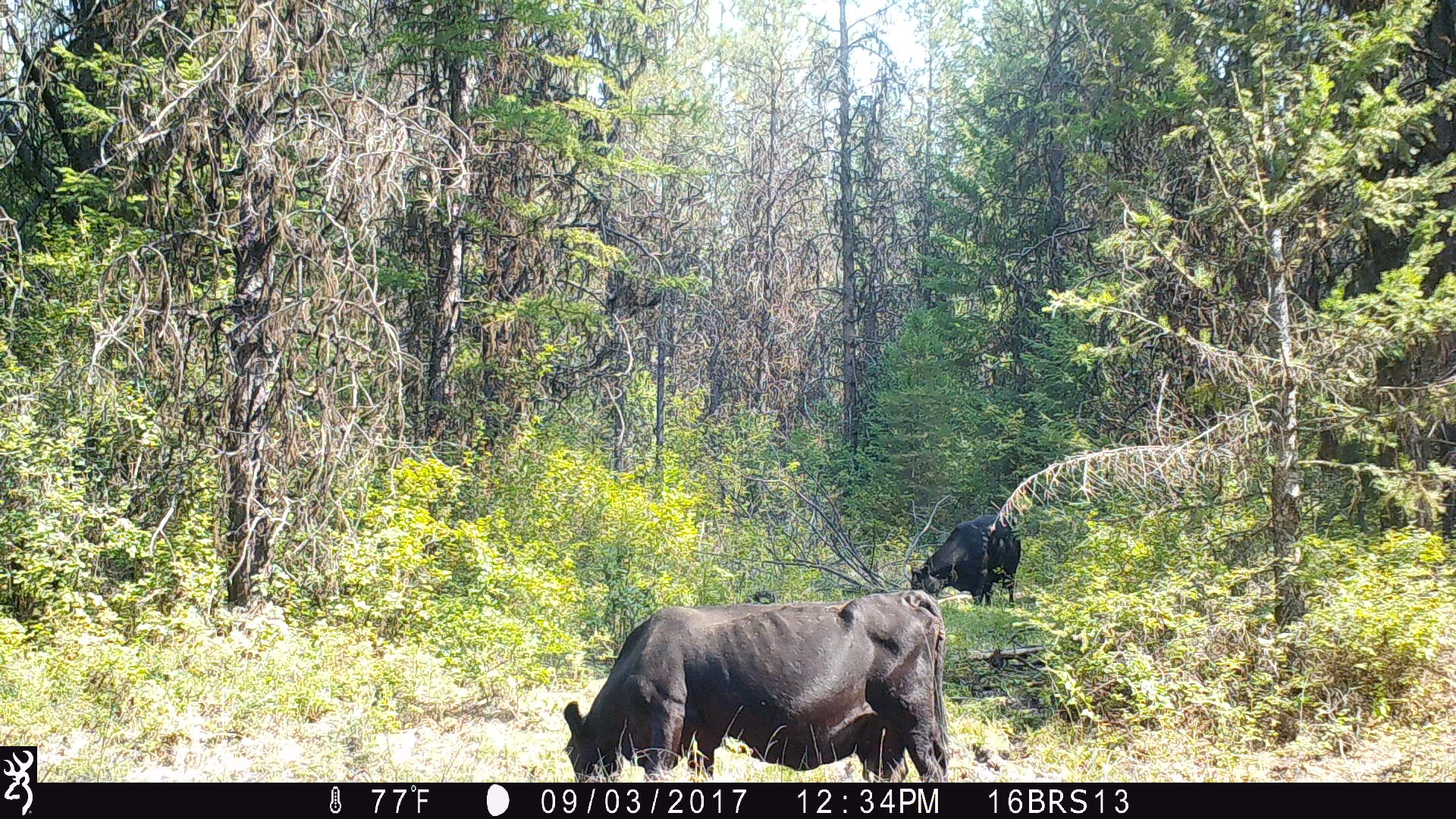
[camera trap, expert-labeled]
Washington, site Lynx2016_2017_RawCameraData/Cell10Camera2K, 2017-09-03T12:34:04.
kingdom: Animalia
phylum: Chordata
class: Mammalia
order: Artiodactyla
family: Bovidae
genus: Bos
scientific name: Bos taurus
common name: domestic cattle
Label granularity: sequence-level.